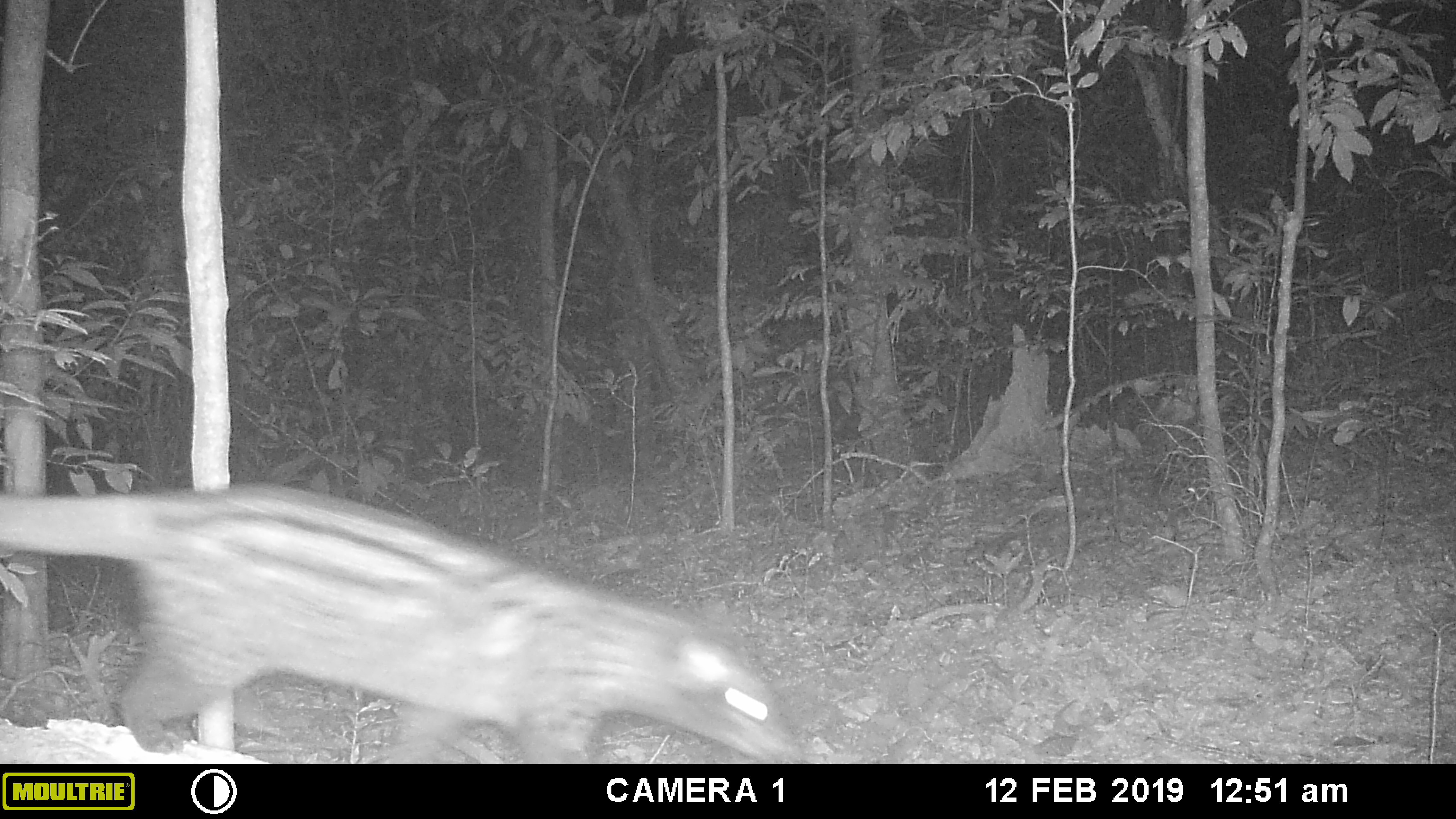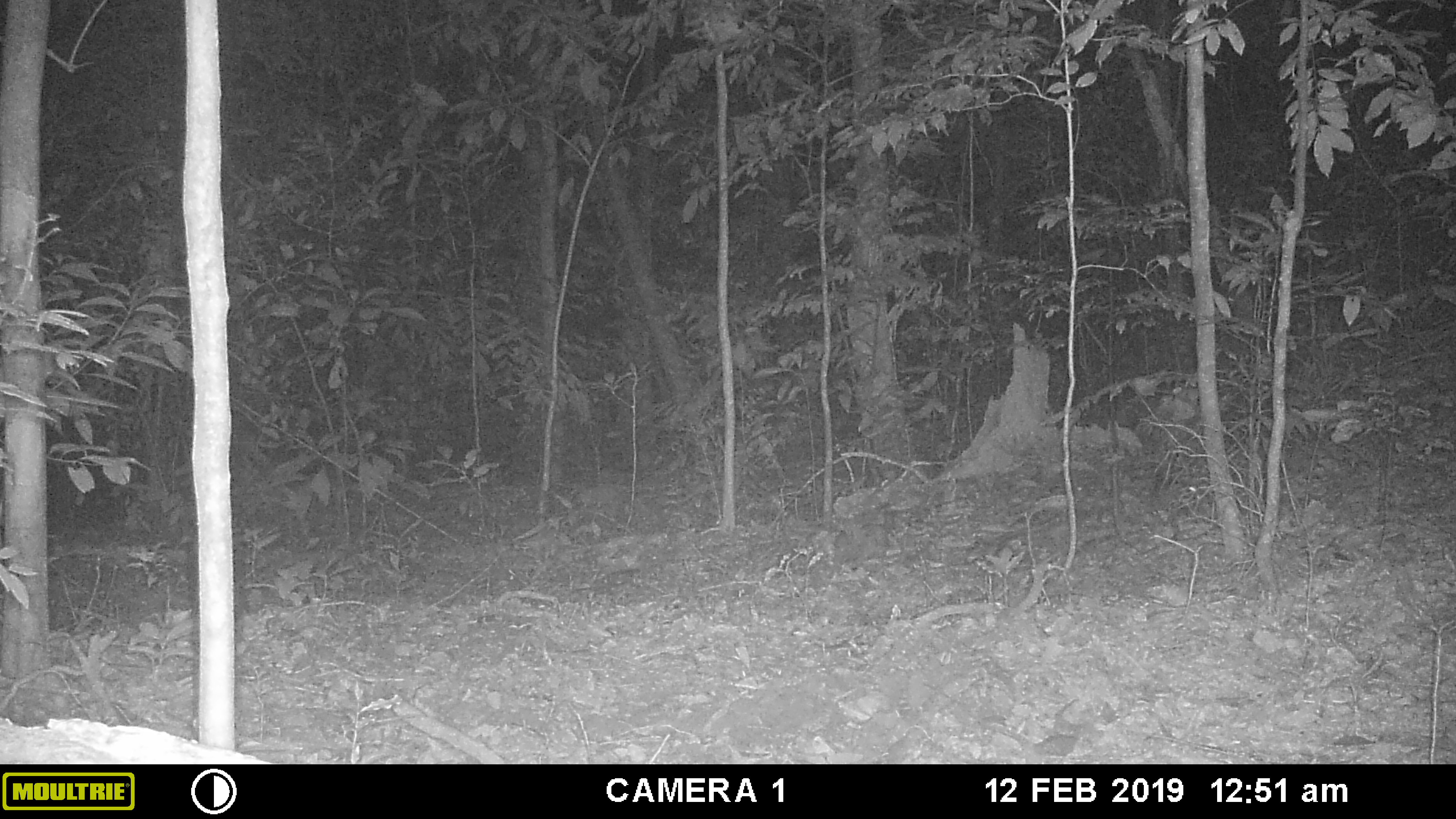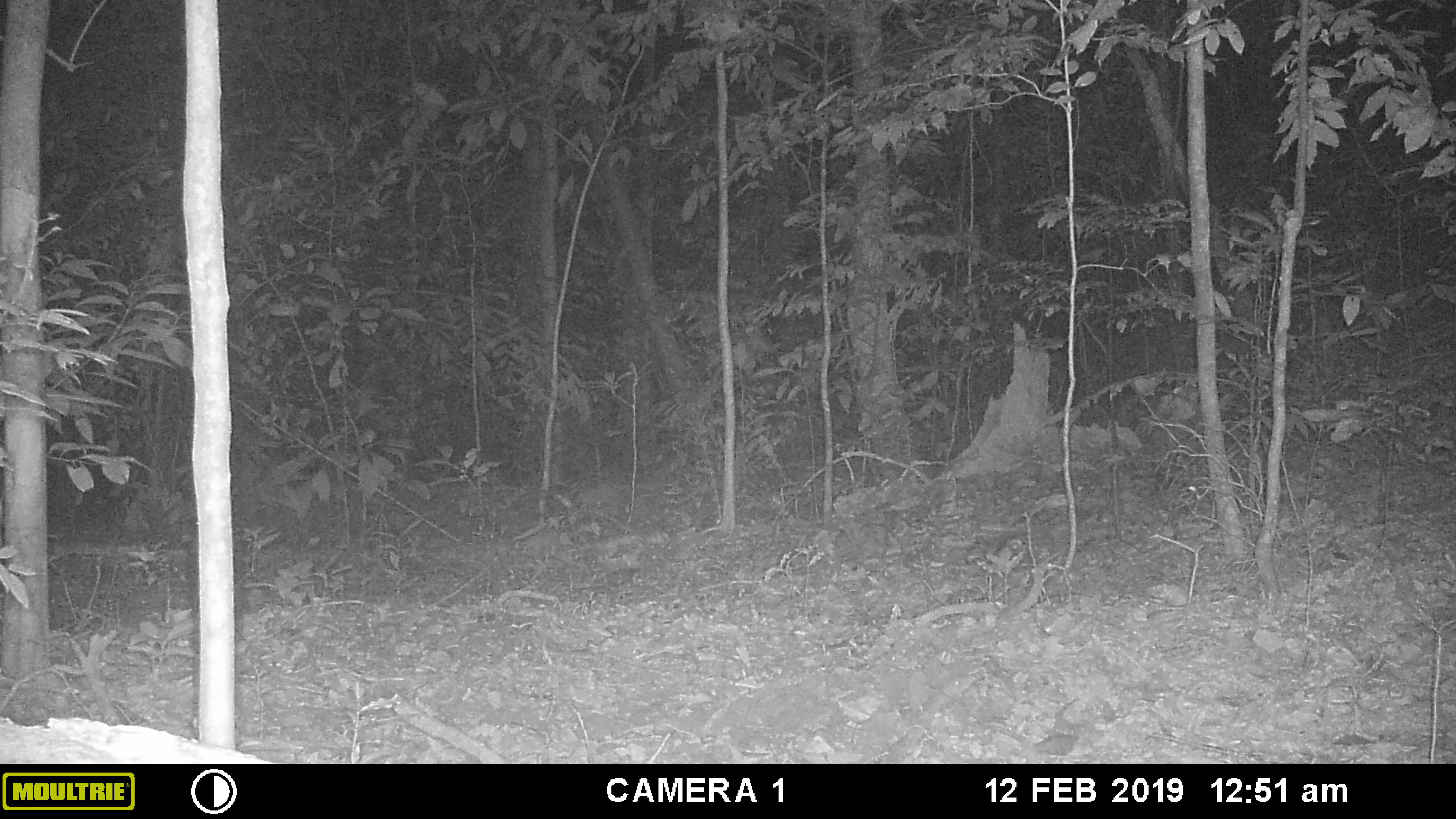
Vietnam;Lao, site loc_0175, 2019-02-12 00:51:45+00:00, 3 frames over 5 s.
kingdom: Animalia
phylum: Chordata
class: Mammalia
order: Carnivora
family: Viverridae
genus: Paradoxurus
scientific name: Paradoxurus hermaphroditus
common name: common palm civet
Common palm civet (Paradoxurus hermaphroditus). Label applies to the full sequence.